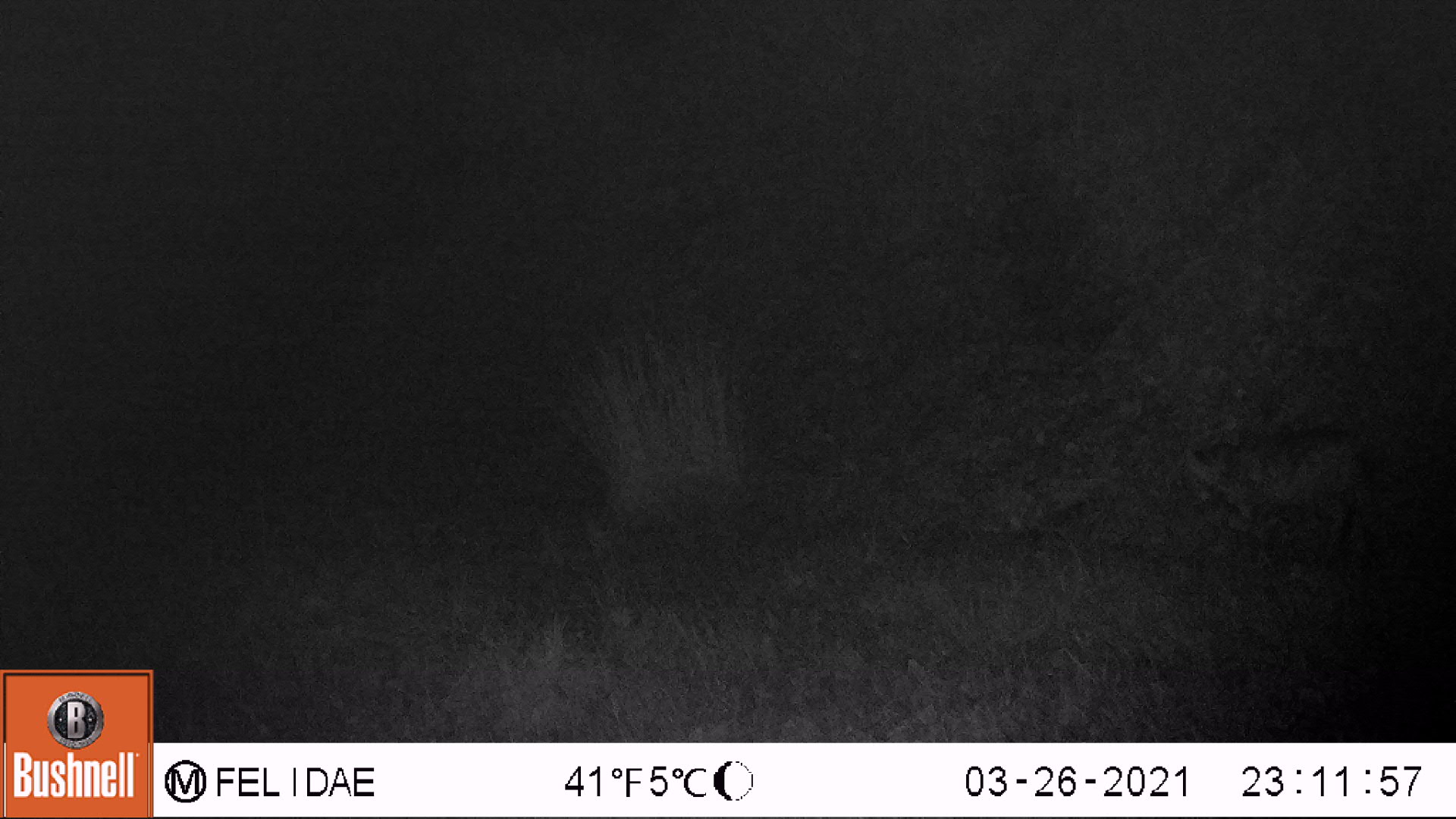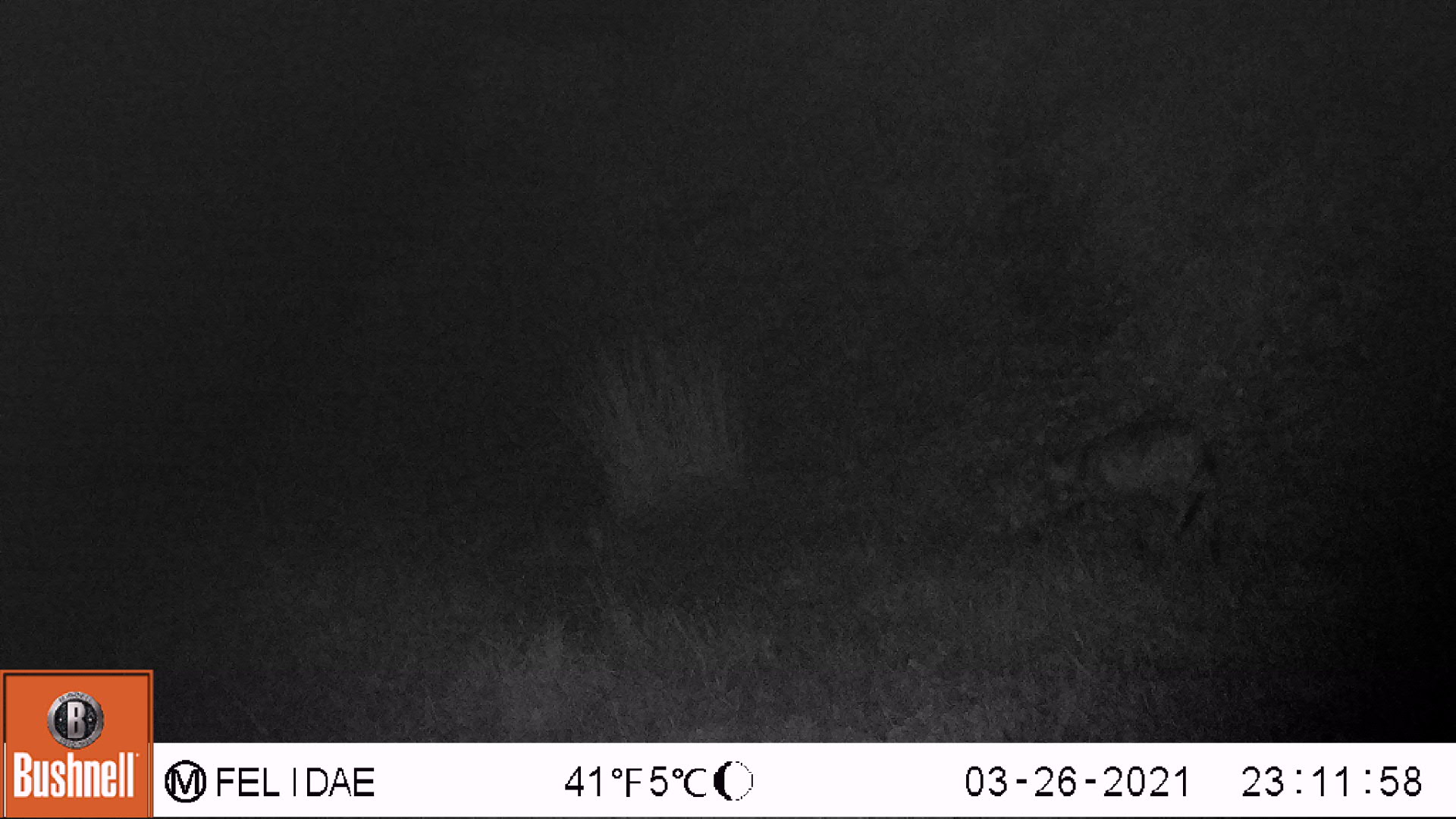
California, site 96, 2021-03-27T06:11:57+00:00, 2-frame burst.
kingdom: Animalia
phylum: Chordata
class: Mammalia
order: Carnivora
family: Felidae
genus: Lynx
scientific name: Lynx rufus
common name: bobcat